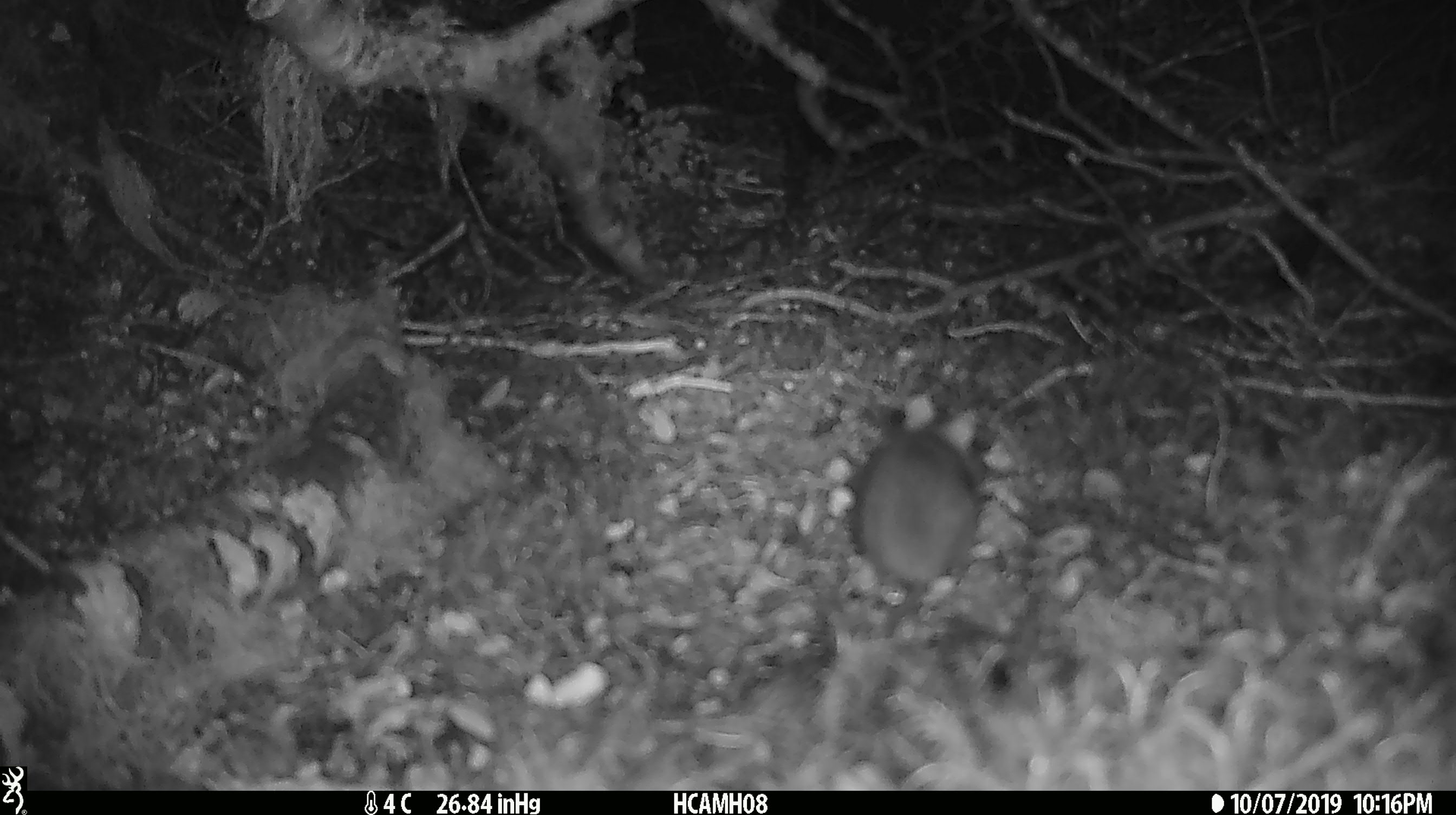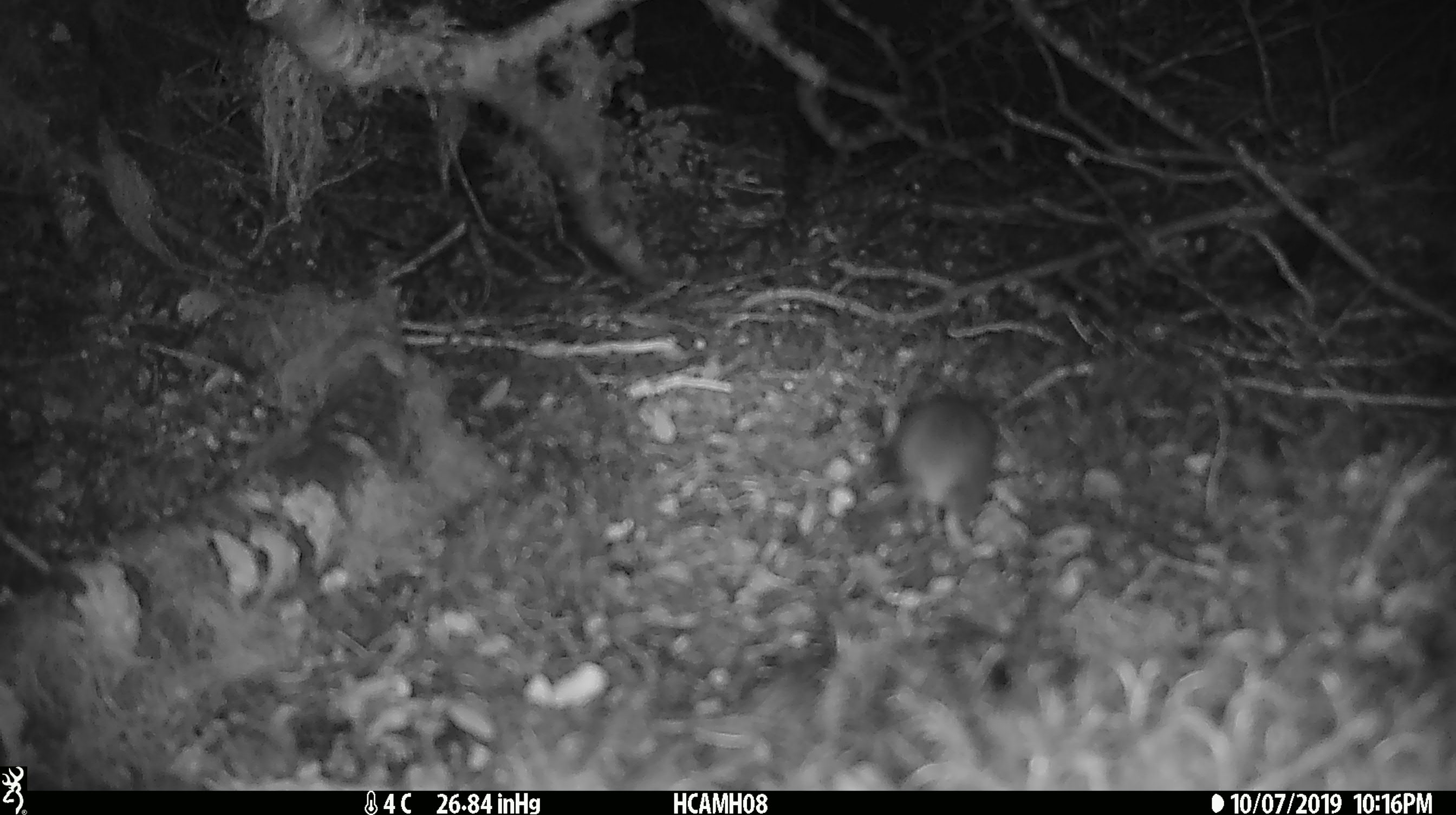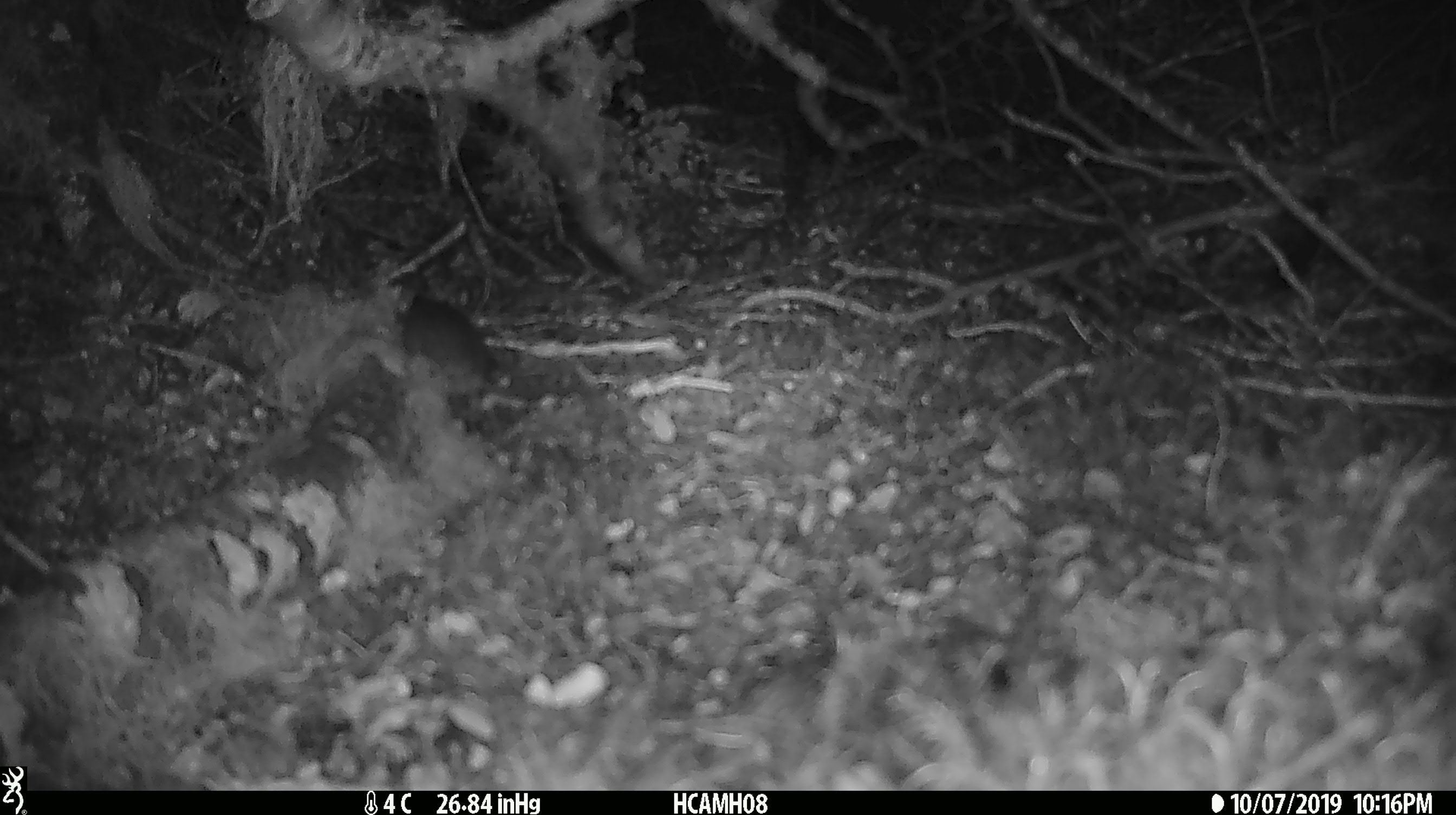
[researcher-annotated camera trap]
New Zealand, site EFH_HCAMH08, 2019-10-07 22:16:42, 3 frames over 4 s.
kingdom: Animalia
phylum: Chordata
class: Mammalia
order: Rodentia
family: Muridae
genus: Mus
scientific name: Mus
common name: mouse